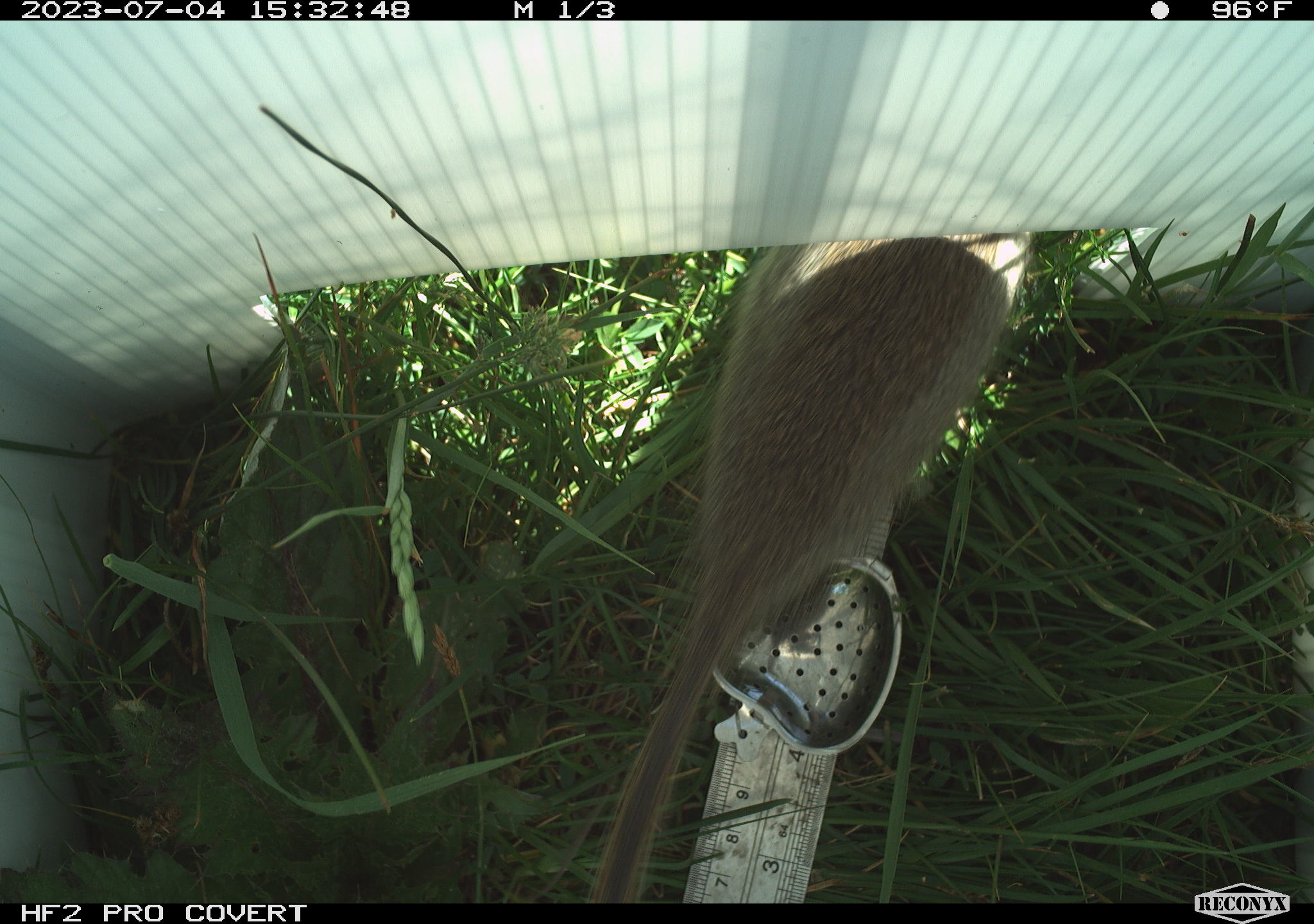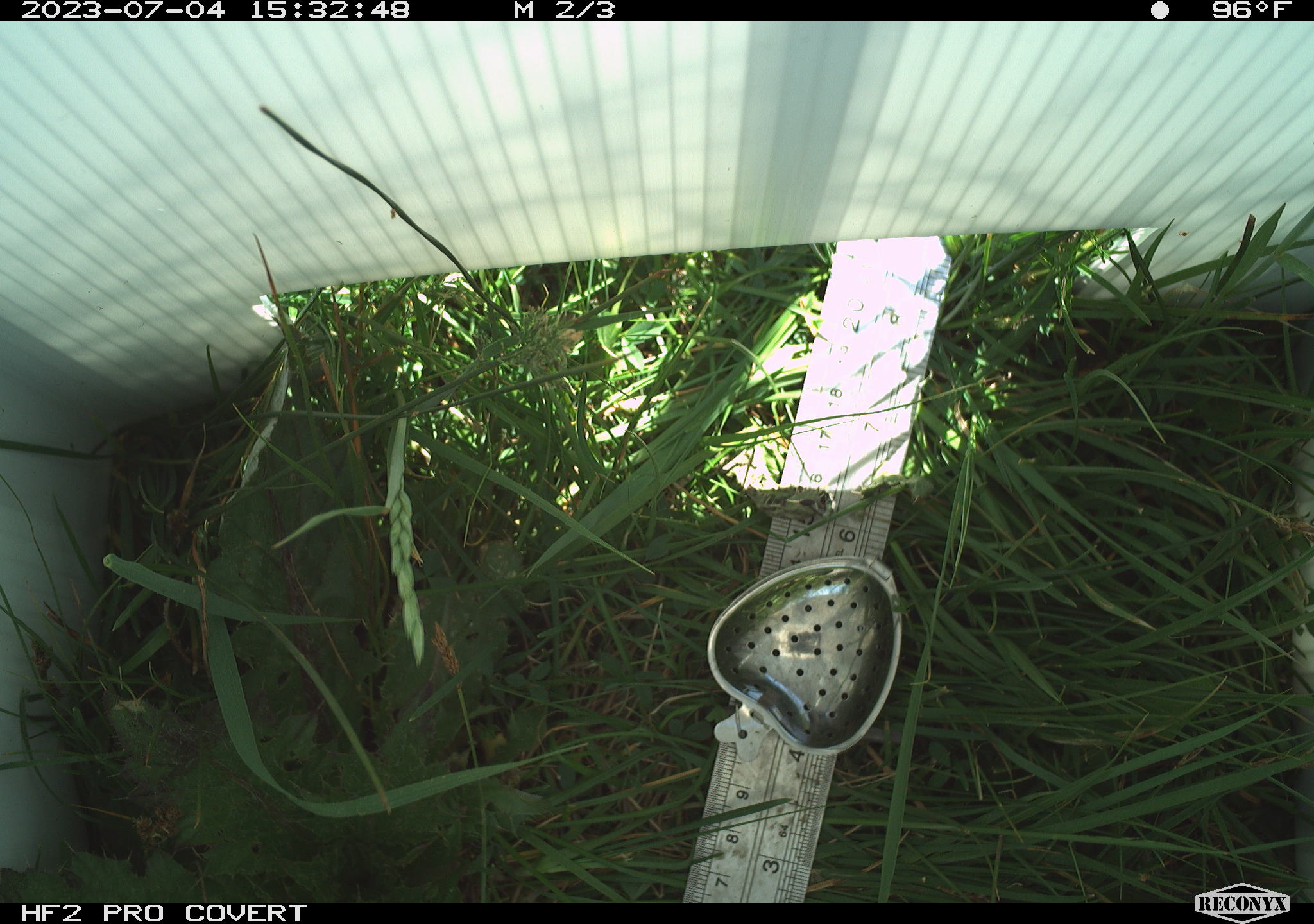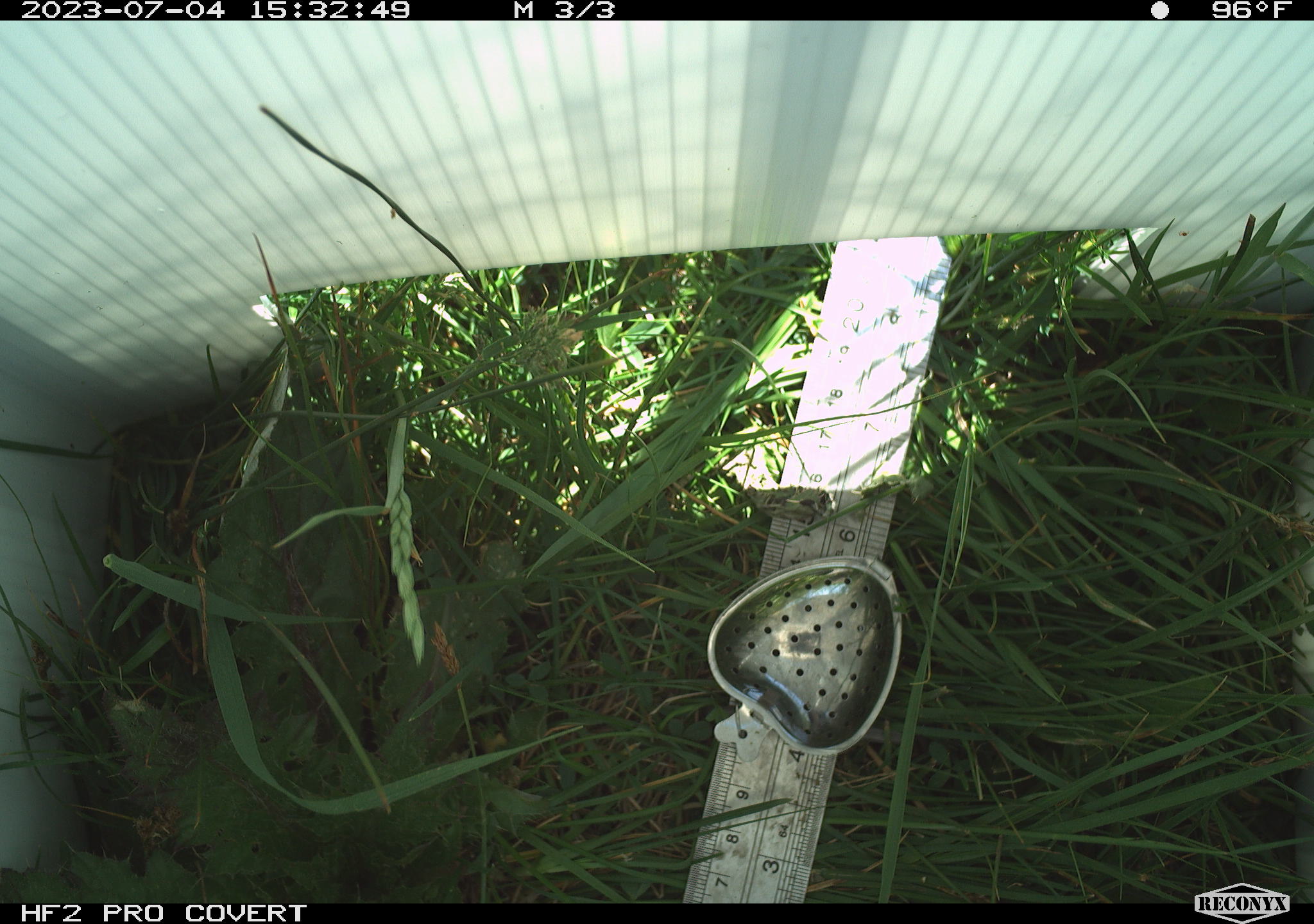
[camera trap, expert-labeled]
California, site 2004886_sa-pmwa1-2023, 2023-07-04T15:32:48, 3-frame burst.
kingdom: Animalia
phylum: Chordata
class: Mammalia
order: Rodentia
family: Sciuridae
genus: Urocitellus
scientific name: Urocitellus beldingi beldingi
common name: belding's ground squirrel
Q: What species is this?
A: Belding's ground squirrel (Urocitellus beldingi beldingi).